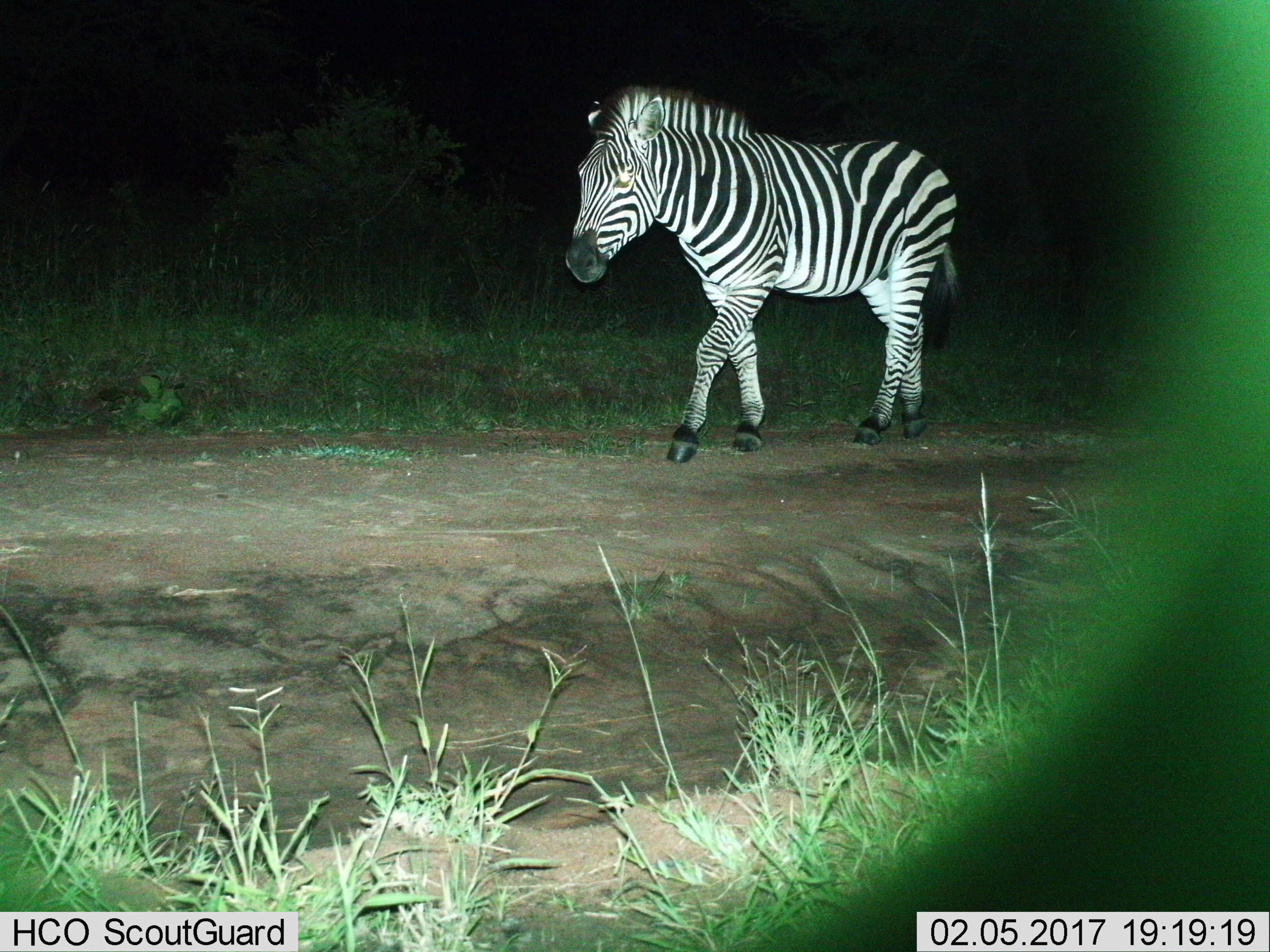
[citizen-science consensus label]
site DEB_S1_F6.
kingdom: Animalia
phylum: Chordata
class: Mammalia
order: Perissodactyla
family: Equidae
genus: Equus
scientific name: Equus quagga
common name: plains zebra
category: zebraplains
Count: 1.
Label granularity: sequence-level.